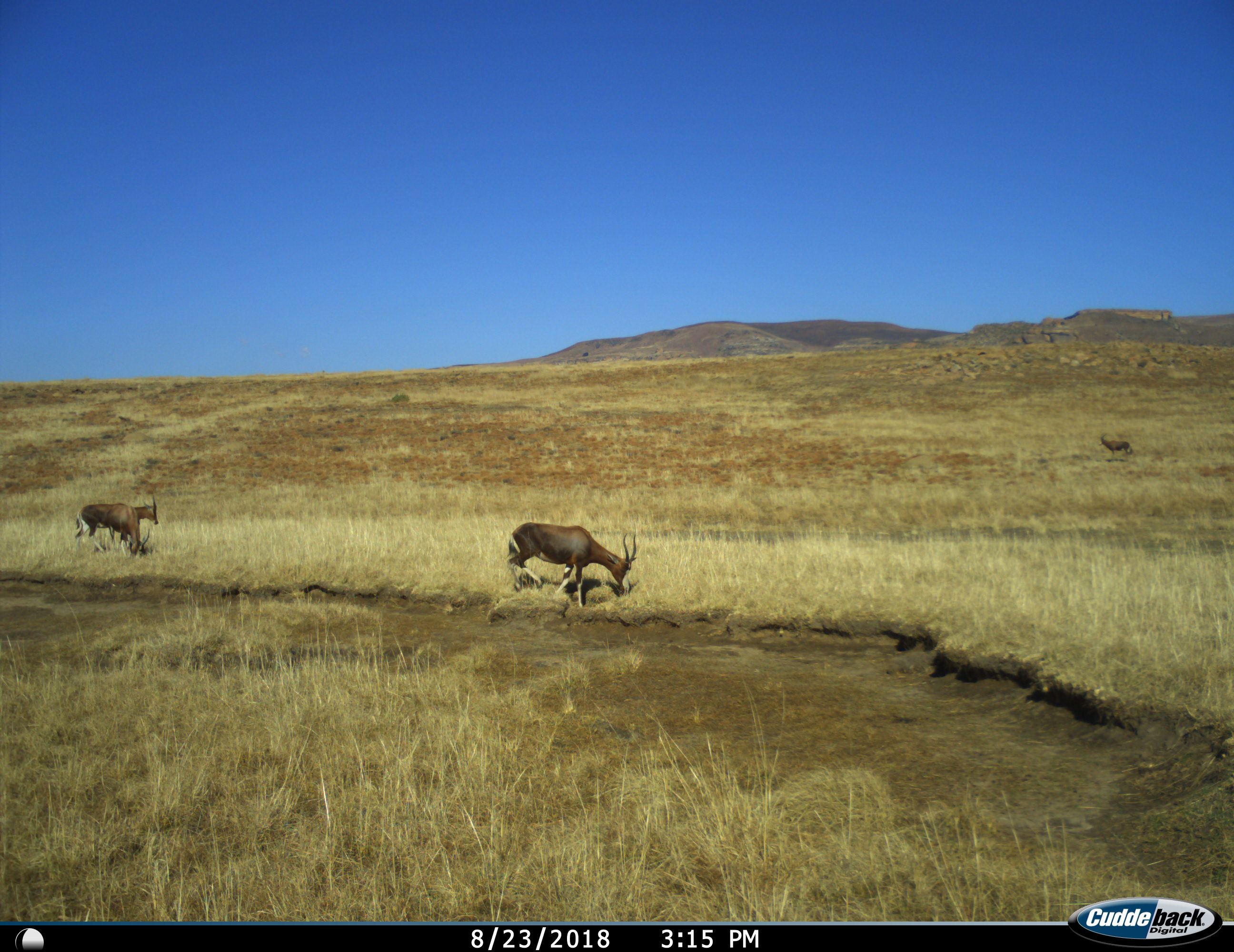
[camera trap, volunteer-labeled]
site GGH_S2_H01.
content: unidentified animal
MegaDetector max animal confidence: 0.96